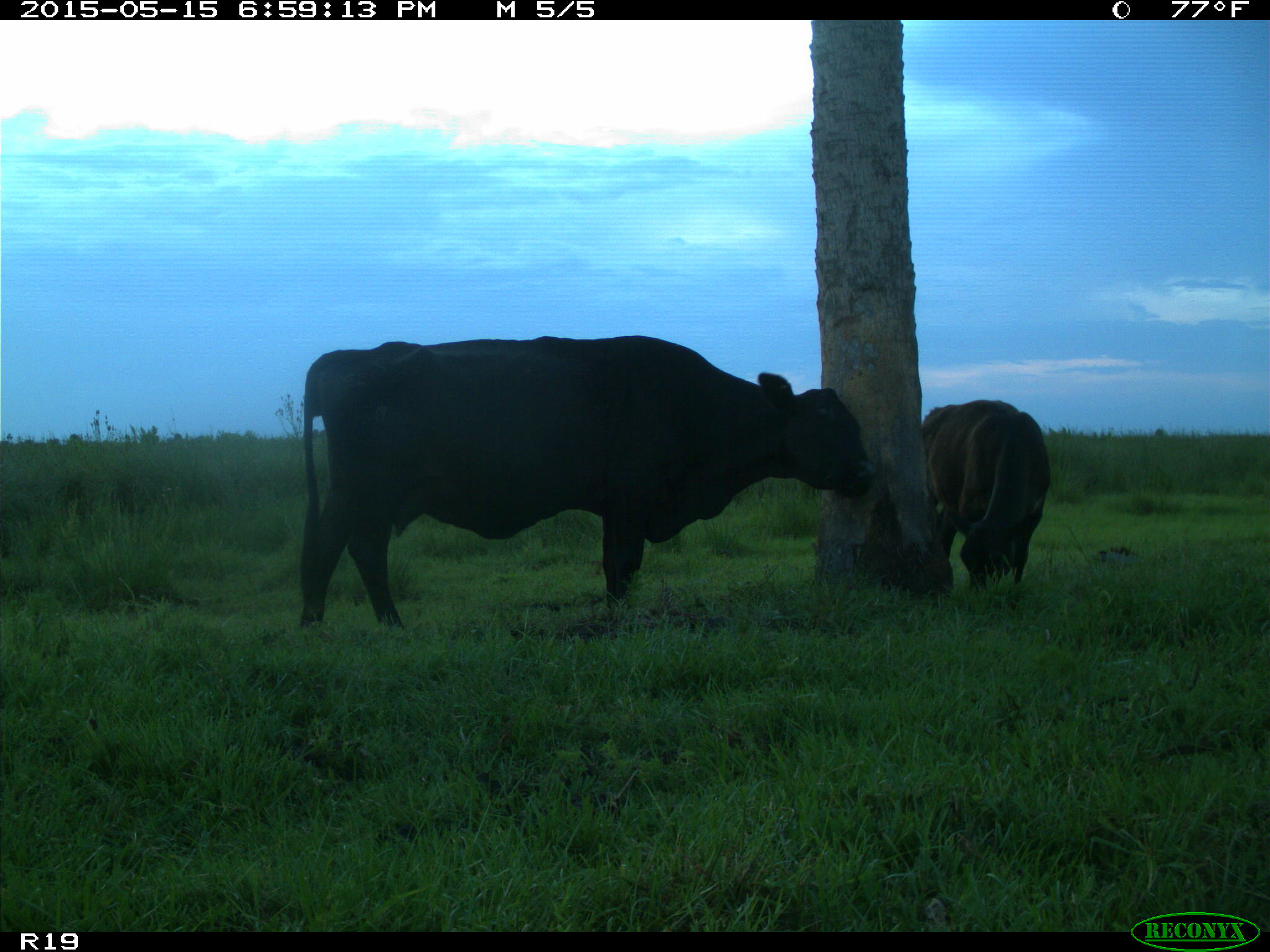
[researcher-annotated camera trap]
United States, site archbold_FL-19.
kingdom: Animalia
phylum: Chordata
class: Mammalia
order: Artiodactyla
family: Bovidae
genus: Bos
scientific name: Bos taurus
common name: domestic cow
Bos taurus (domestic cow).